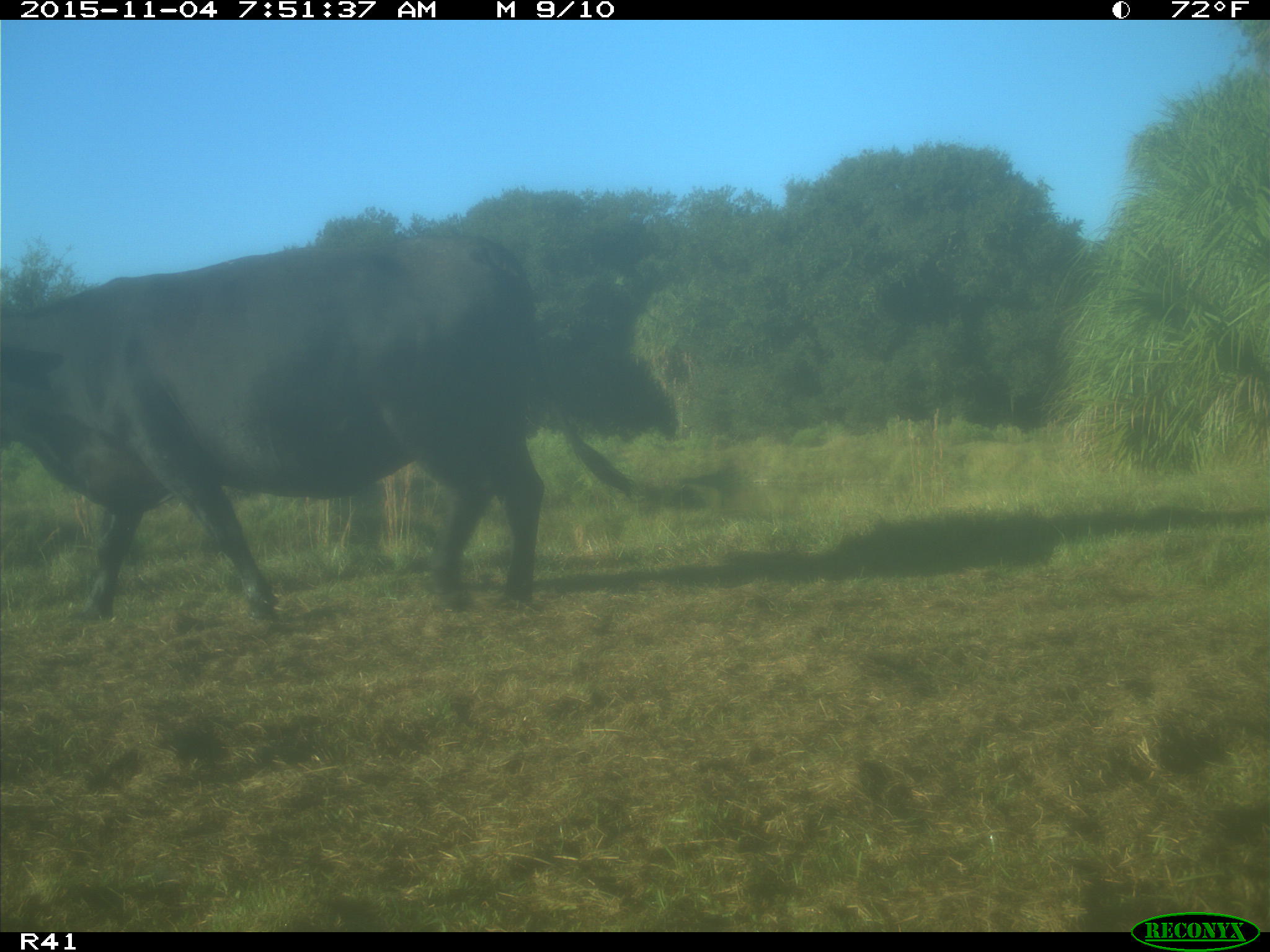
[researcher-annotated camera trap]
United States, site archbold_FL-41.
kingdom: Animalia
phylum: Chordata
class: Mammalia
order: Artiodactyla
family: Bovidae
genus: Bos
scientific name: Bos taurus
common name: domestic cow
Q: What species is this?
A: Bos taurus (domestic cow).